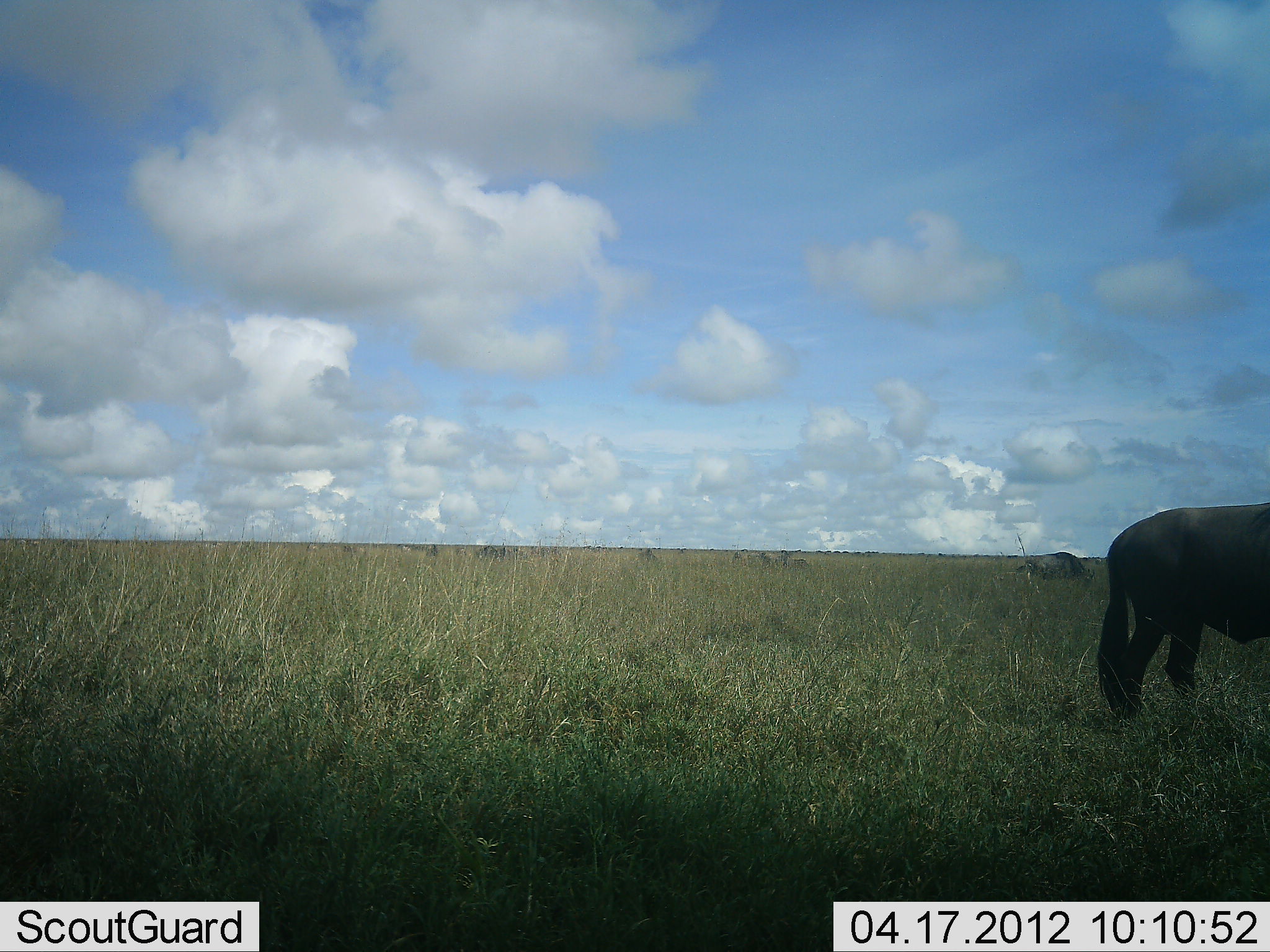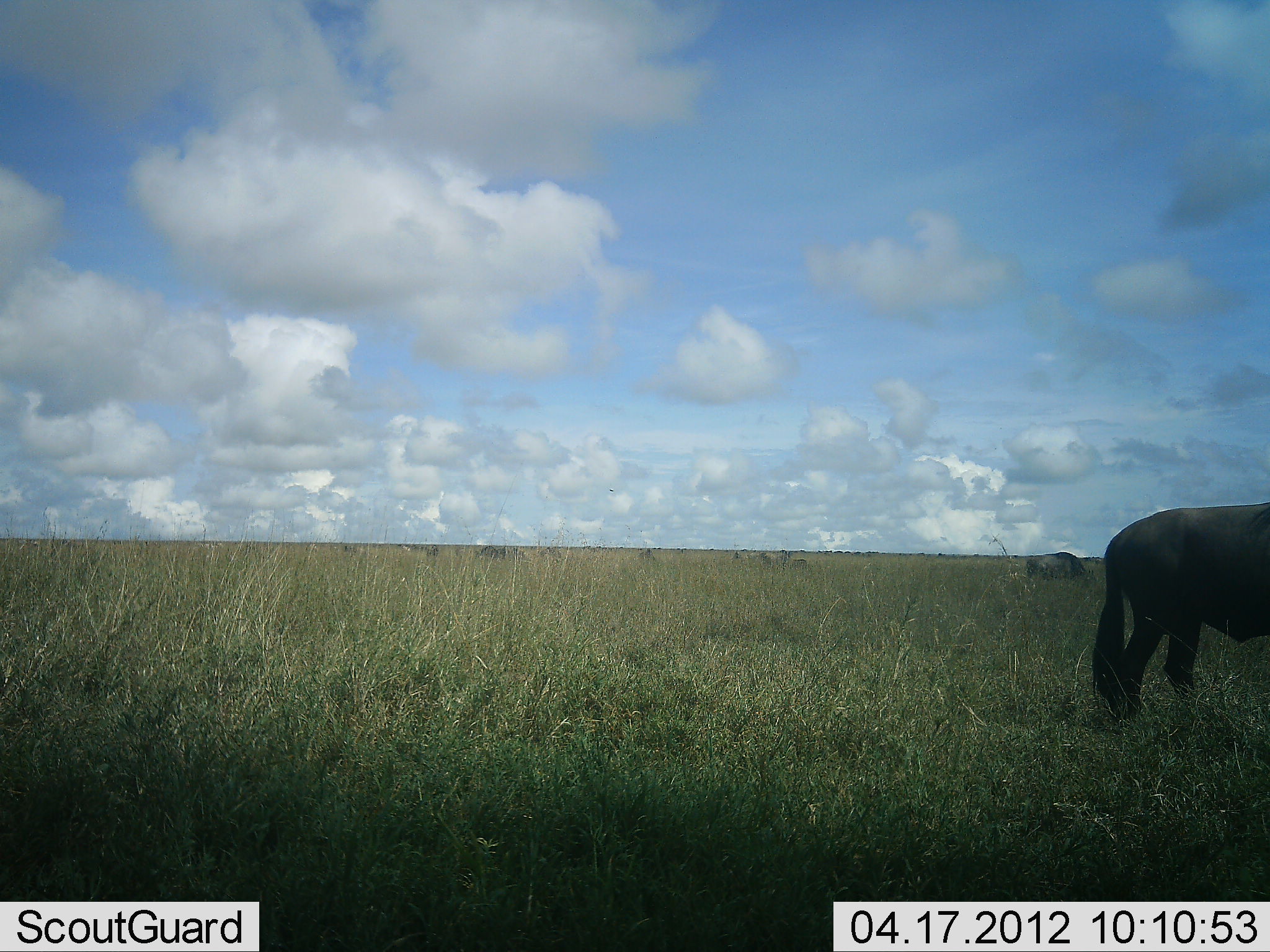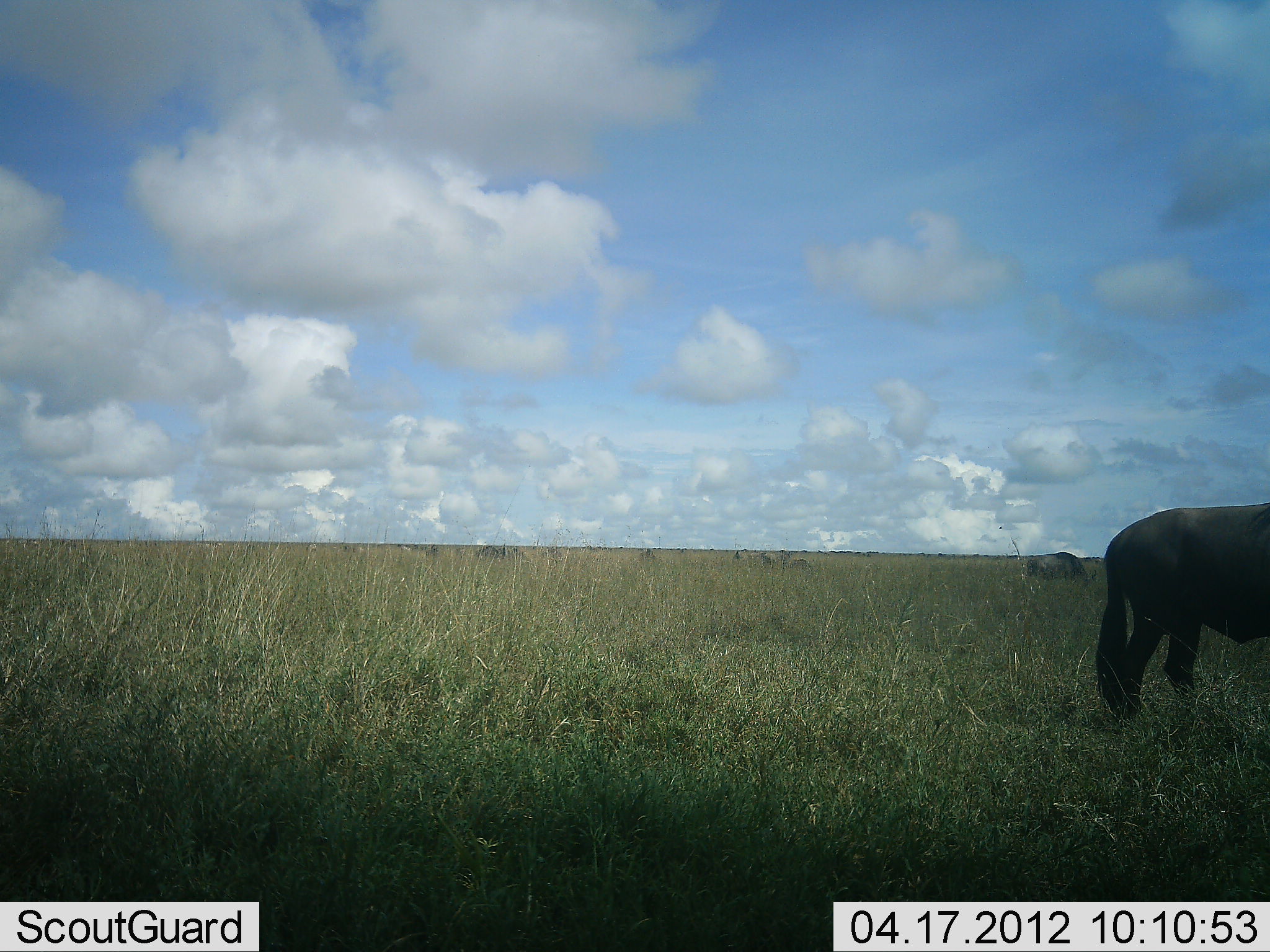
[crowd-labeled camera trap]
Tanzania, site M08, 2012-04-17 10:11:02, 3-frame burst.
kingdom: Animalia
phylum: Chordata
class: Mammalia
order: Artiodactyla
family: Bovidae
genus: Connochaetes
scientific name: Connochaetes taurinus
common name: blue wildebeest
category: wildebeest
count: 2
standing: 81%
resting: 0%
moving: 0%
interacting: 0%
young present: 0%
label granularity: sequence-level